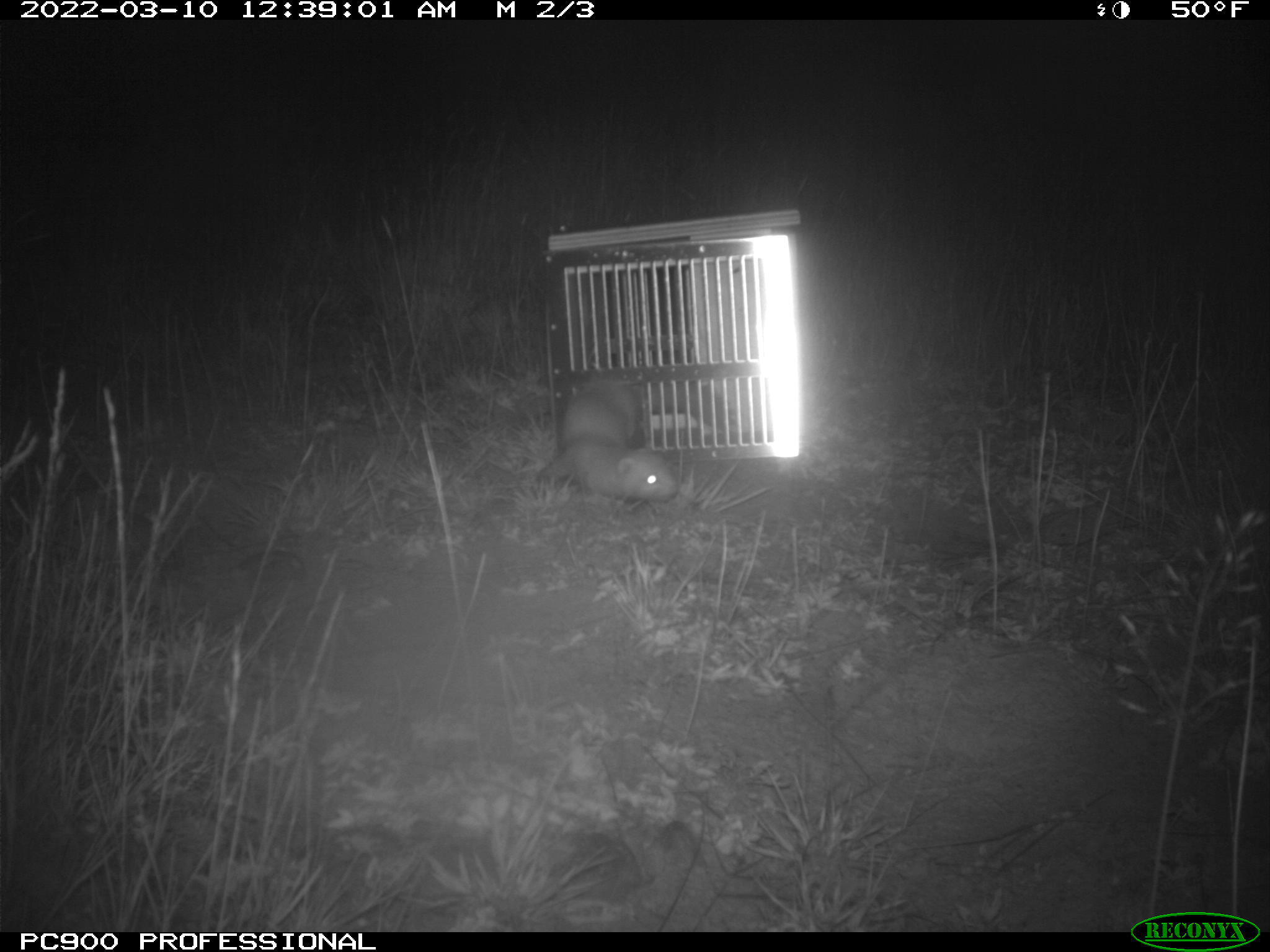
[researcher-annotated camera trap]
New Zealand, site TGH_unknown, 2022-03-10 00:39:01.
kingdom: Animalia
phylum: Chordata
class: Mammalia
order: Carnivora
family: Mustelidae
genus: Mustela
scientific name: Mustela furo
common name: ferret